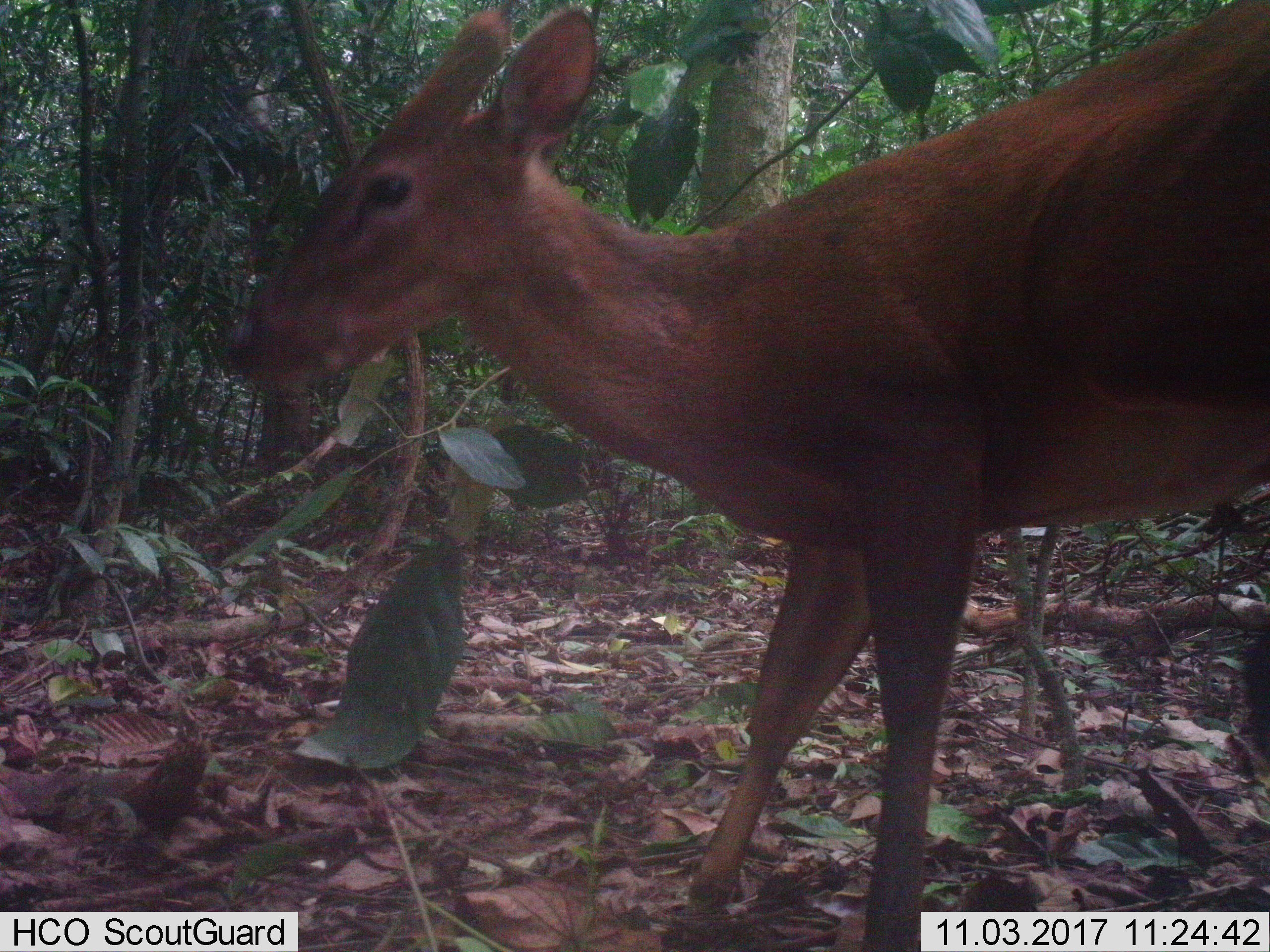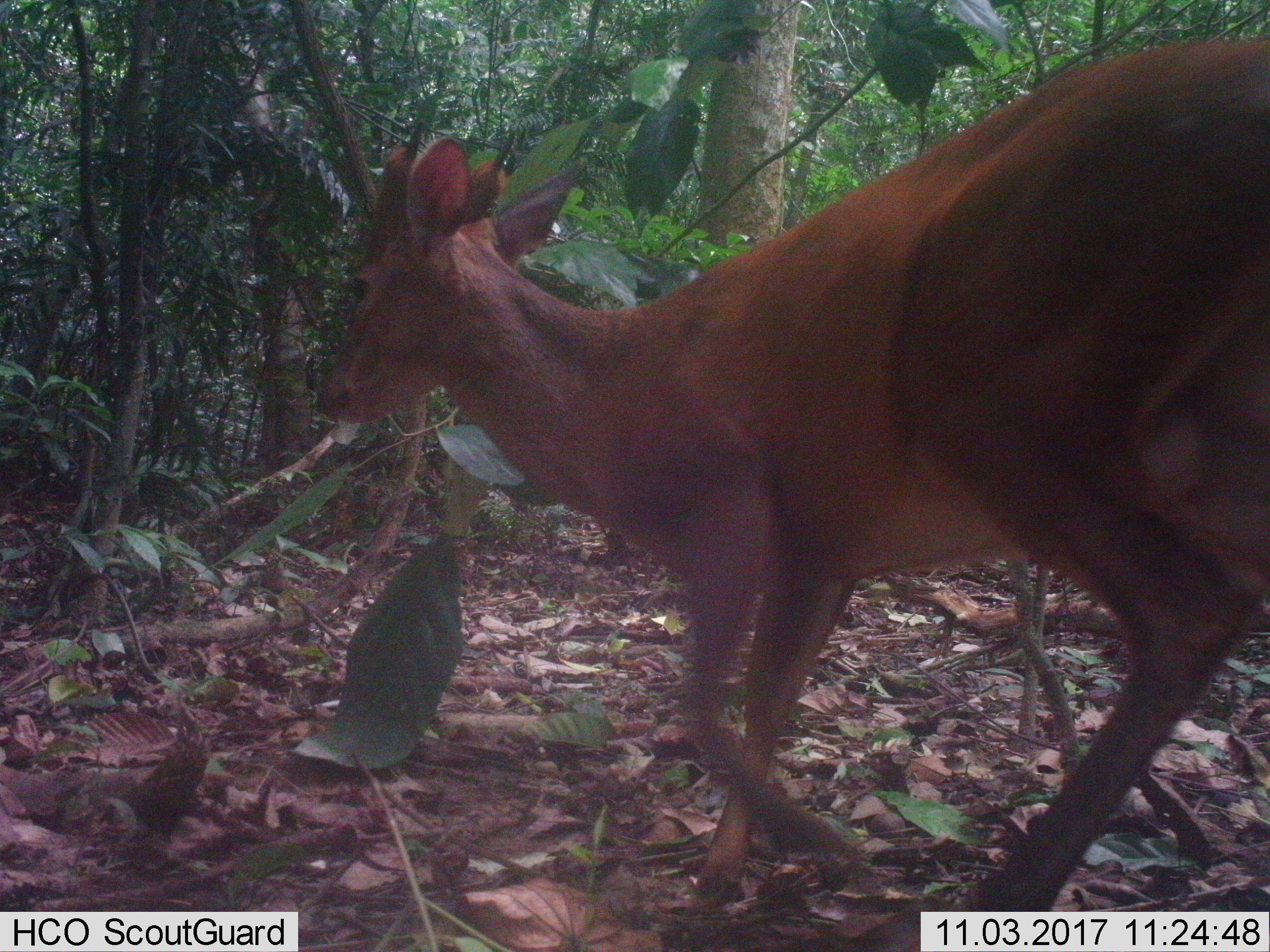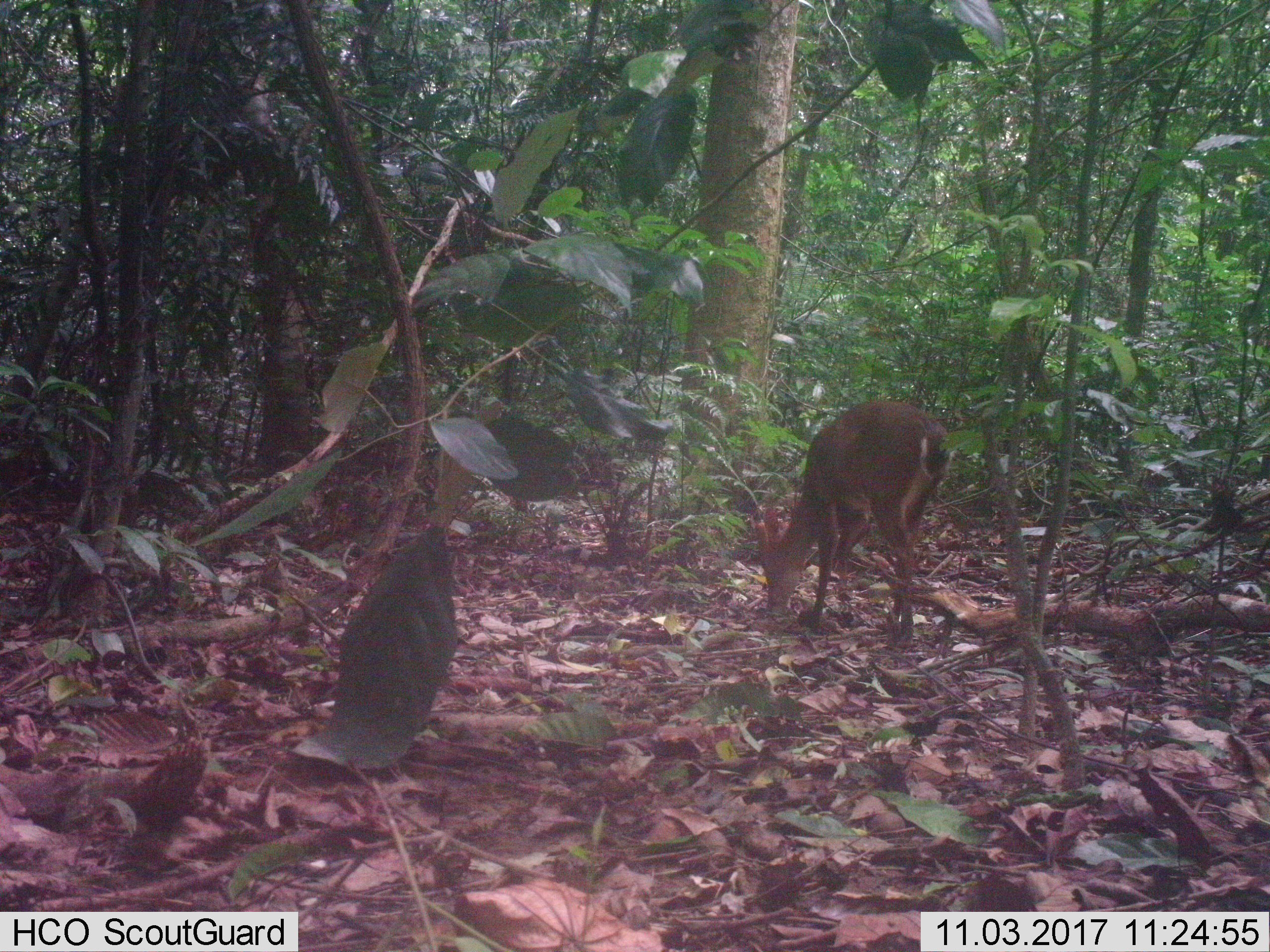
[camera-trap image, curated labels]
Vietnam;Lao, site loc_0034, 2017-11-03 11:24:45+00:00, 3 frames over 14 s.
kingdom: Animalia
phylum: Chordata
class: Mammalia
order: Artiodactyla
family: Cervidae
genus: Muntiacus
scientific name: Muntiacus vuquangensis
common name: large-antlered muntjac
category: large antlered muntjac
Large antlered muntjac (large-antlered muntjac) (Muntiacus vuquangensis). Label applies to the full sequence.